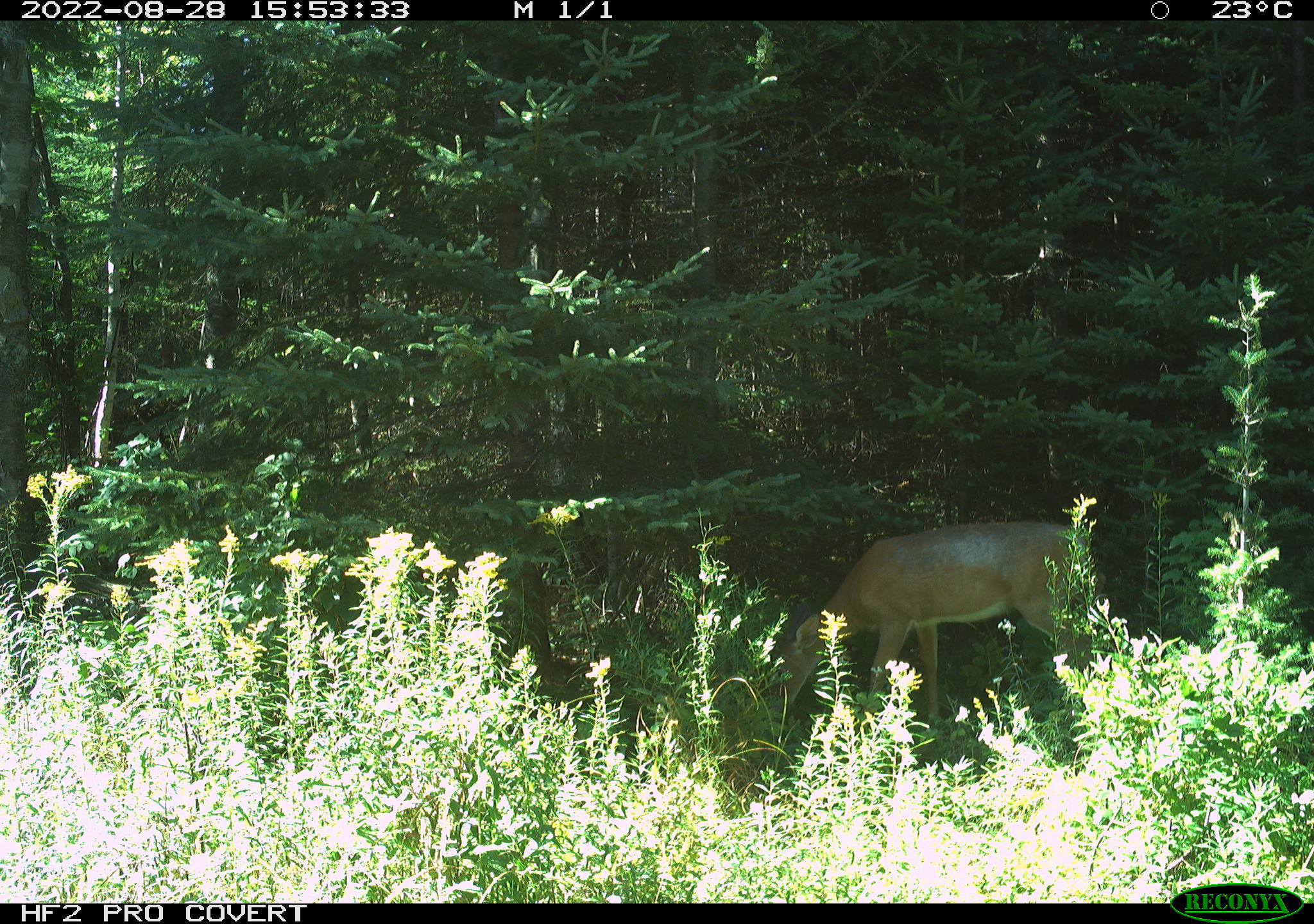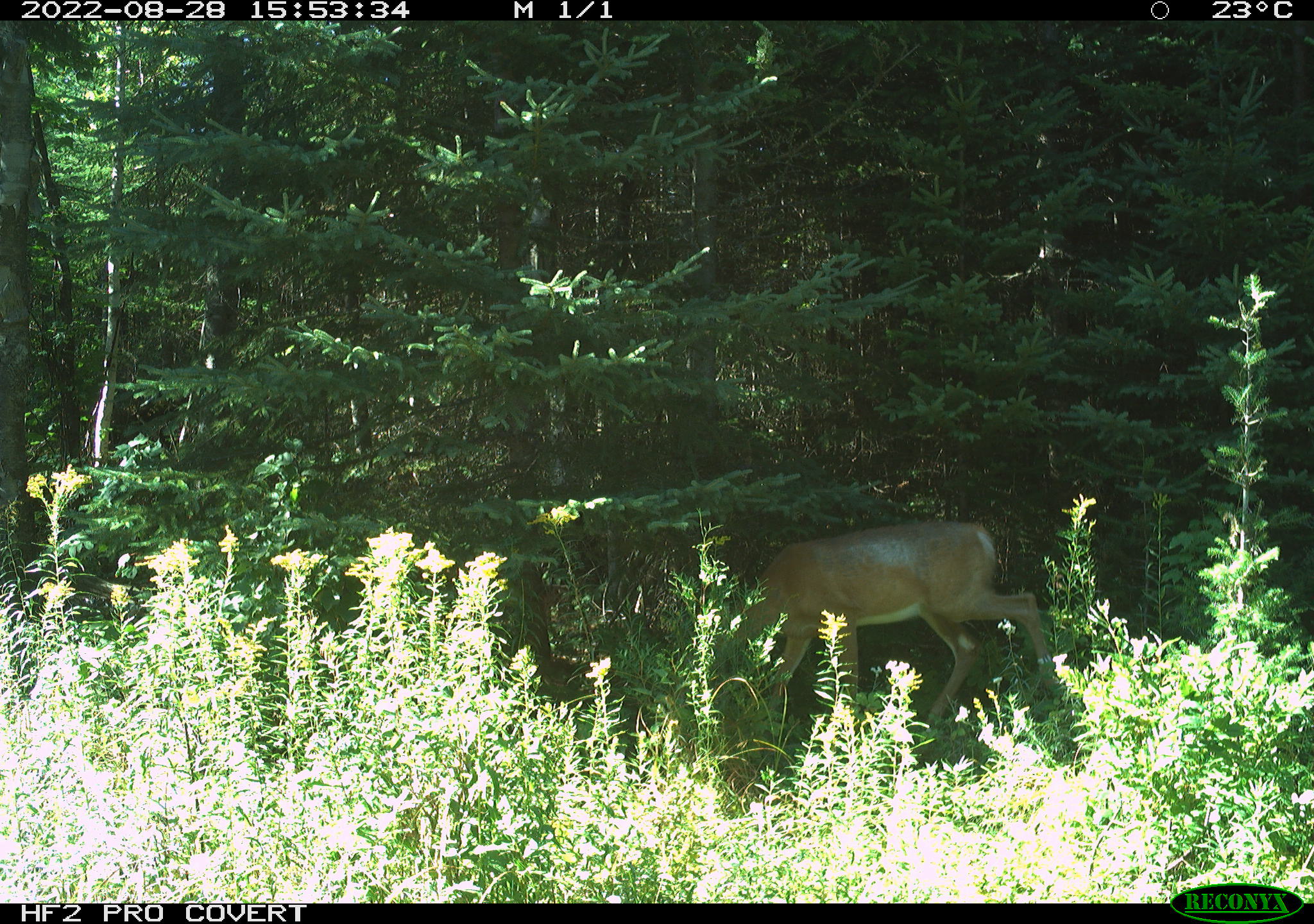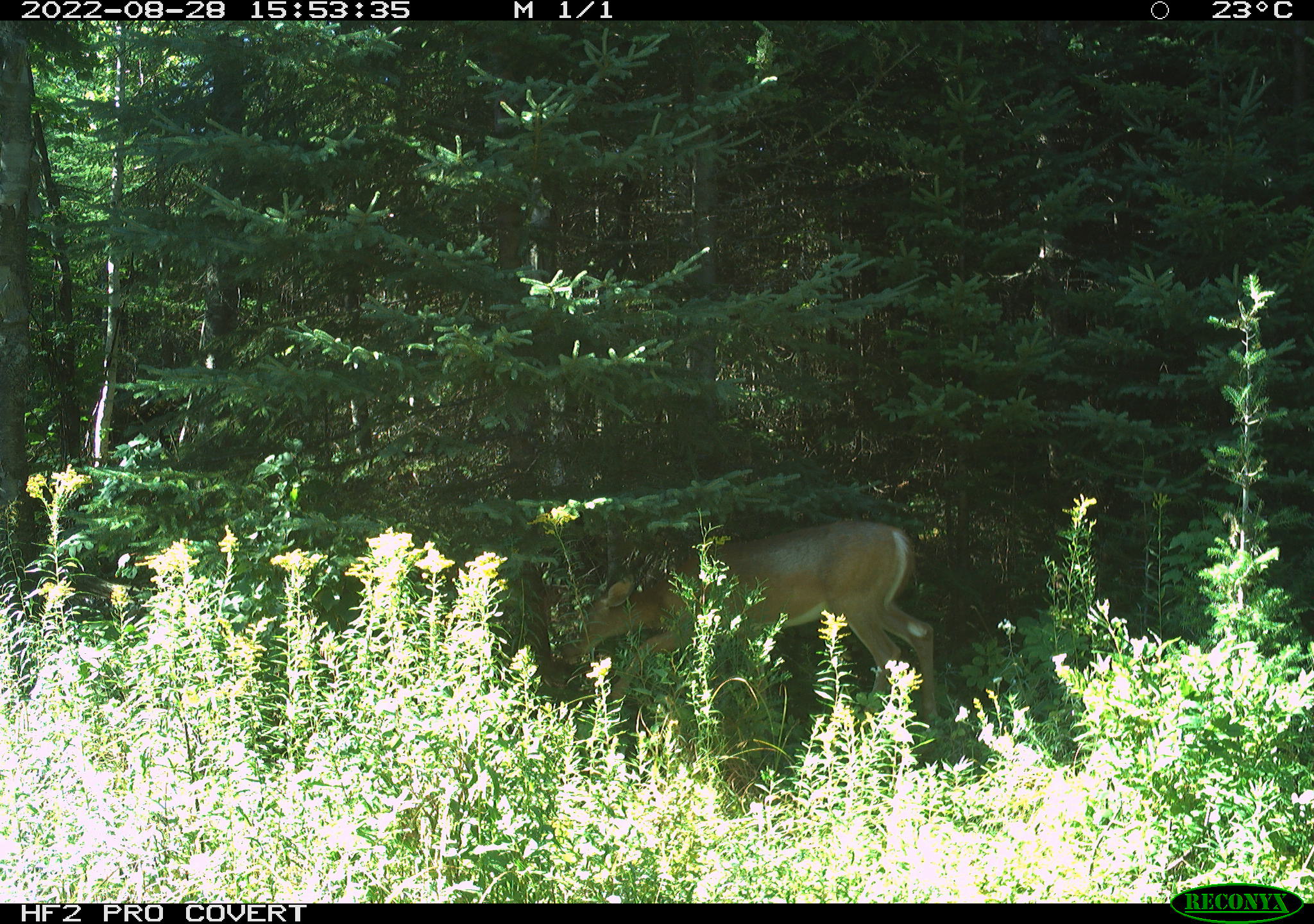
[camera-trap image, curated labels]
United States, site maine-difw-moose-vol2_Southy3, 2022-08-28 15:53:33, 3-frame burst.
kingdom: Animalia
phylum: Chordata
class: Mammalia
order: Artiodactyla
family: Cervidae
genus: Odocoileus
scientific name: Odocoileus virginianus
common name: white-tailed deer